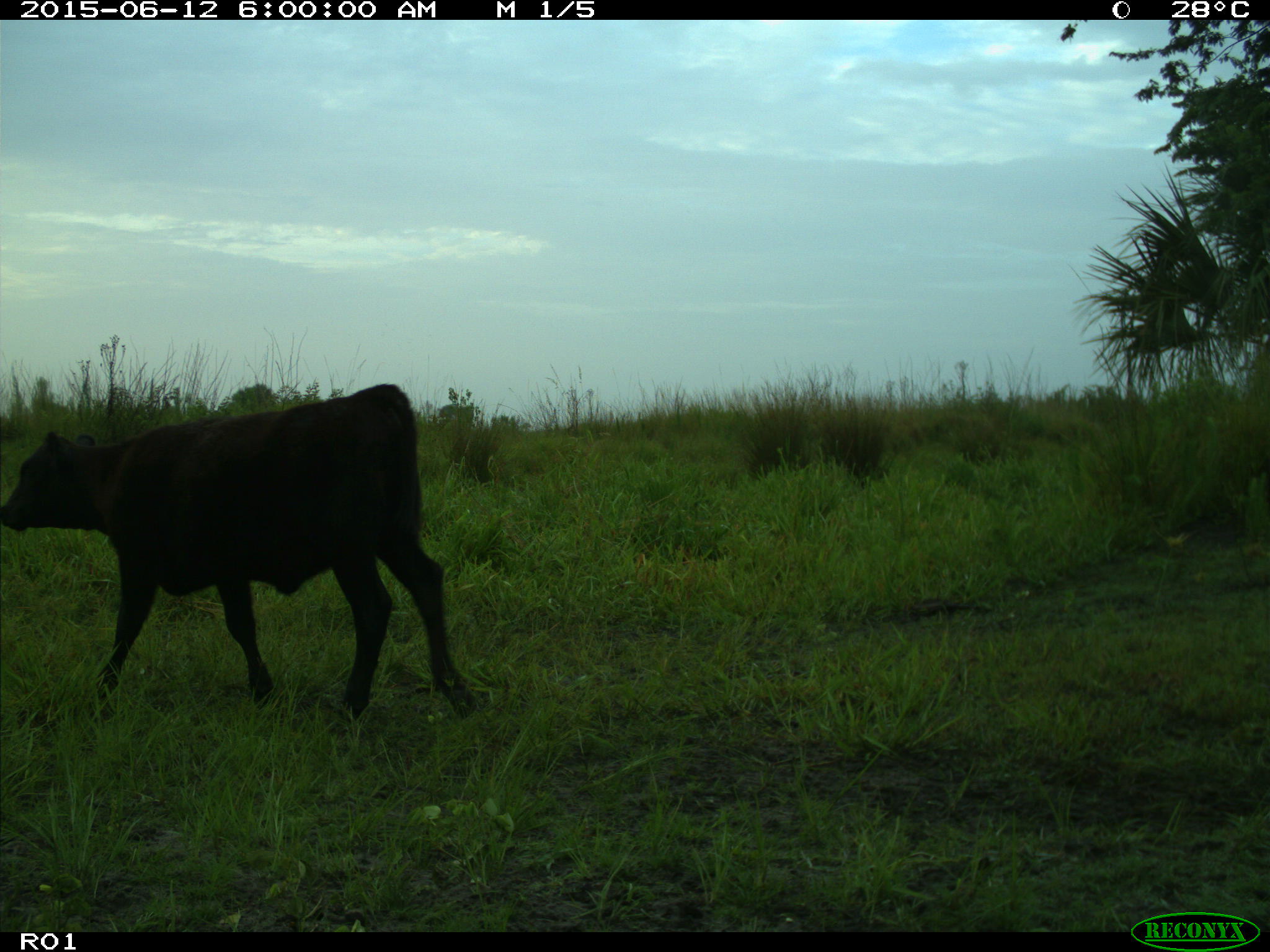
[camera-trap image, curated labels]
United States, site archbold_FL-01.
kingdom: Animalia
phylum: Chordata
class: Mammalia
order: Artiodactyla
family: Bovidae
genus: Bos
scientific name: Bos taurus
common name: domestic cow